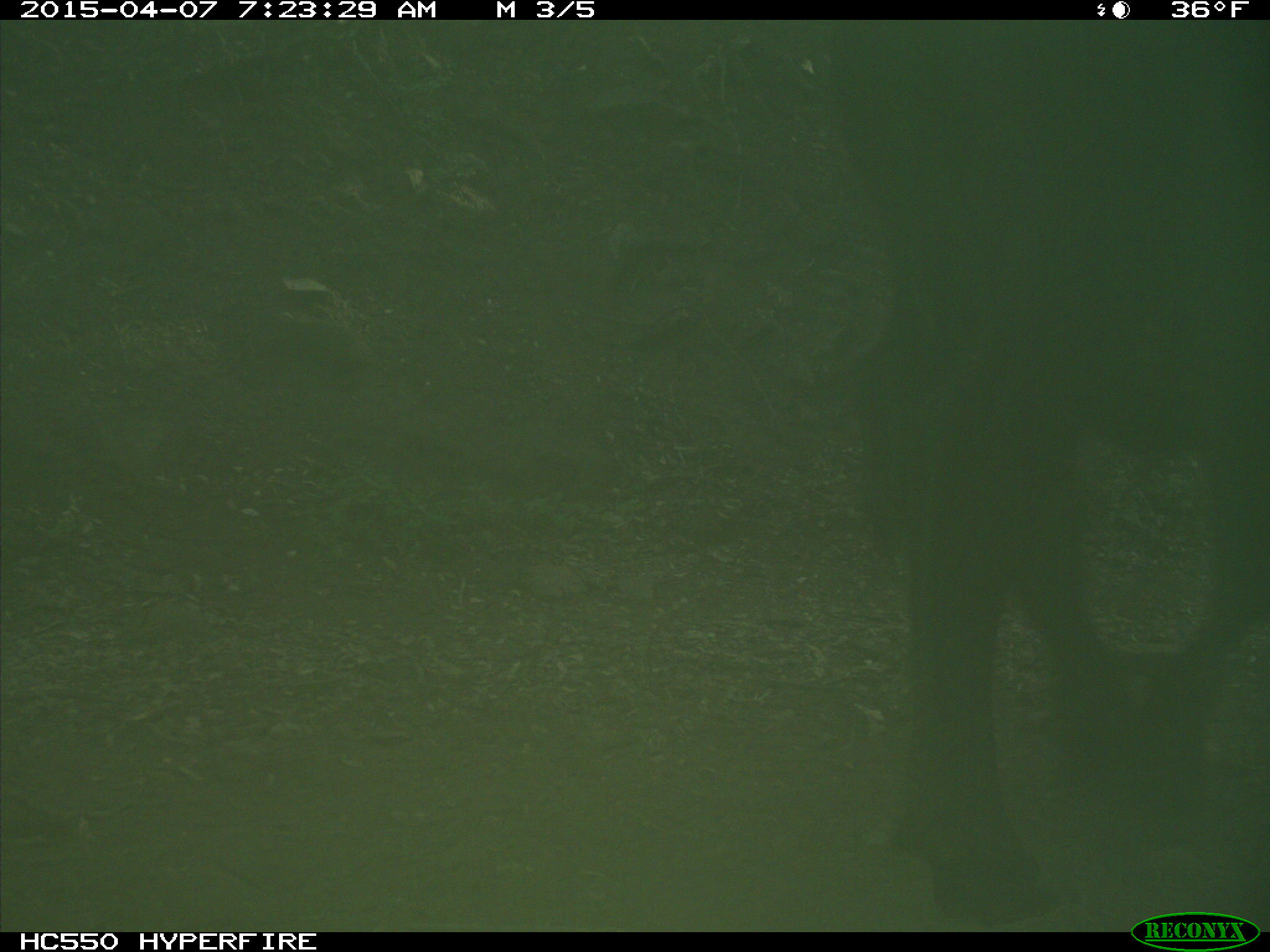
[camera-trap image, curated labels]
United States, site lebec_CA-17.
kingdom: Animalia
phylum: Chordata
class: Mammalia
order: Artiodactyla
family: Bovidae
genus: Bos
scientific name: Bos taurus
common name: domestic cow